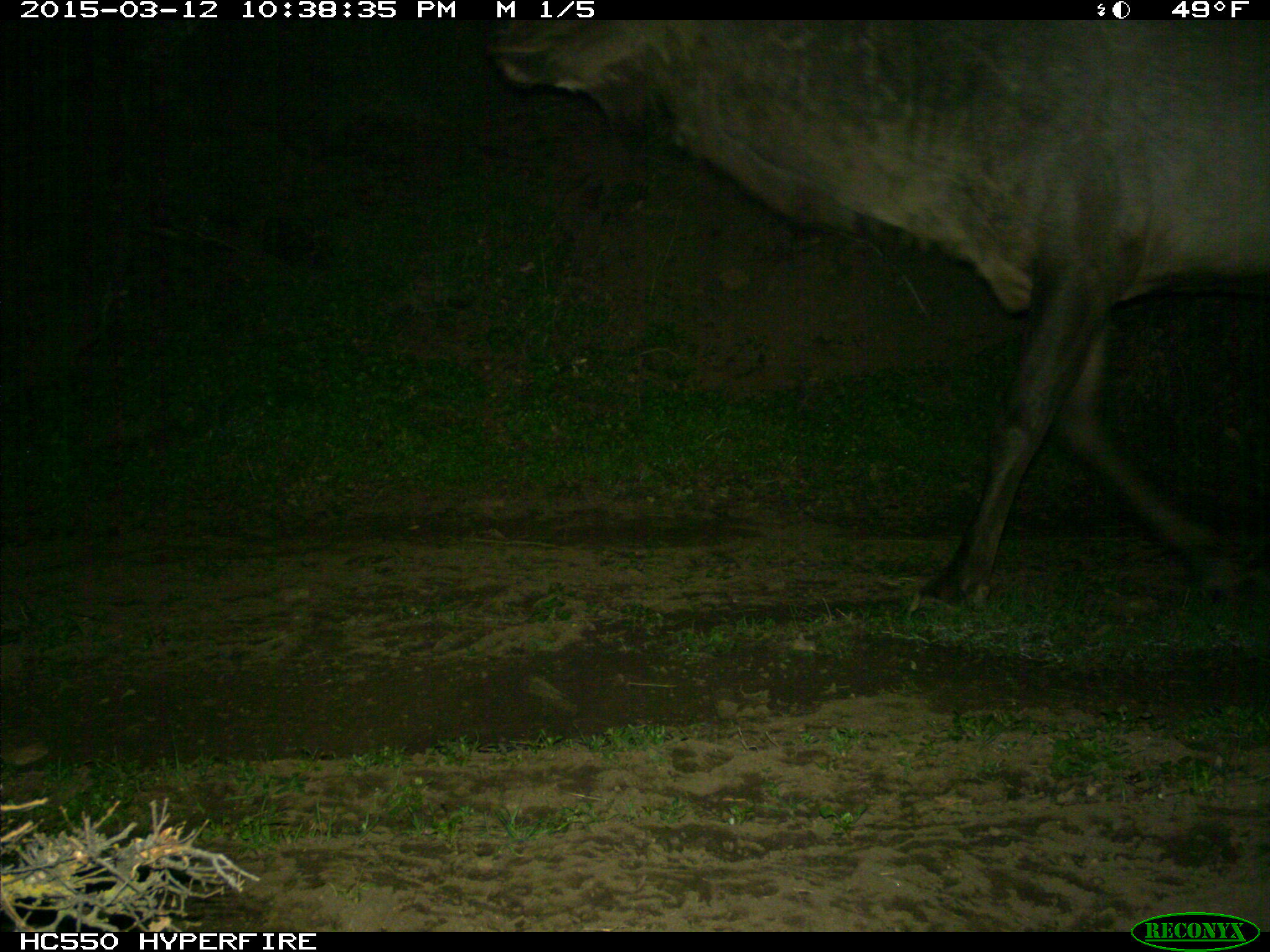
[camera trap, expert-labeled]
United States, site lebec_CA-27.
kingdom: Animalia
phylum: Chordata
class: Mammalia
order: Artiodactyla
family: Cervidae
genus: Cervus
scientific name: Cervus canadensis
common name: elk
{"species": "Cervus canadensis (elk)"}